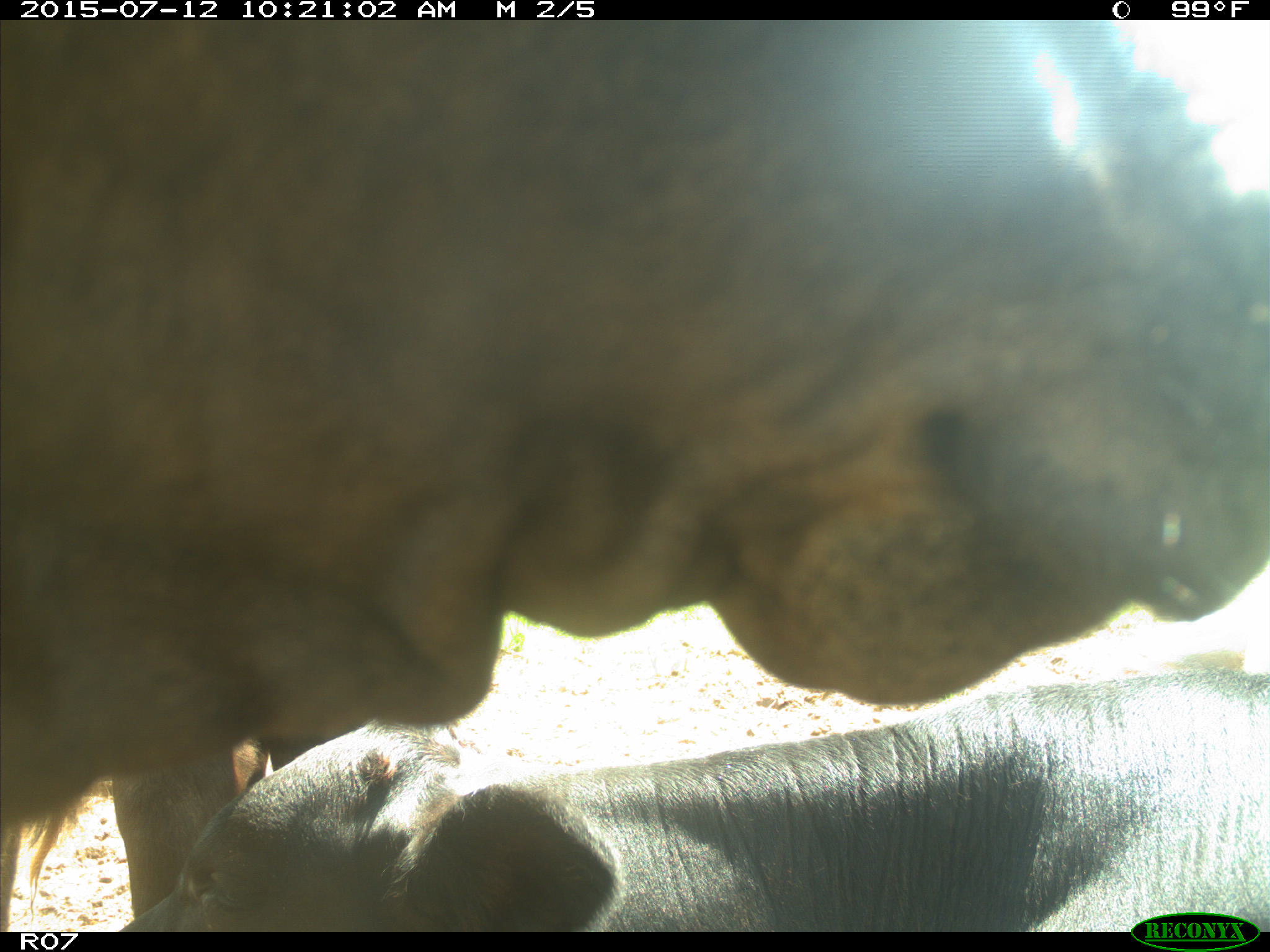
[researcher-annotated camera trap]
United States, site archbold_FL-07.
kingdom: Animalia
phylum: Chordata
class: Mammalia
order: Artiodactyla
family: Bovidae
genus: Bos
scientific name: Bos taurus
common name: domestic cow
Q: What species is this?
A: Bos taurus (domestic cow).